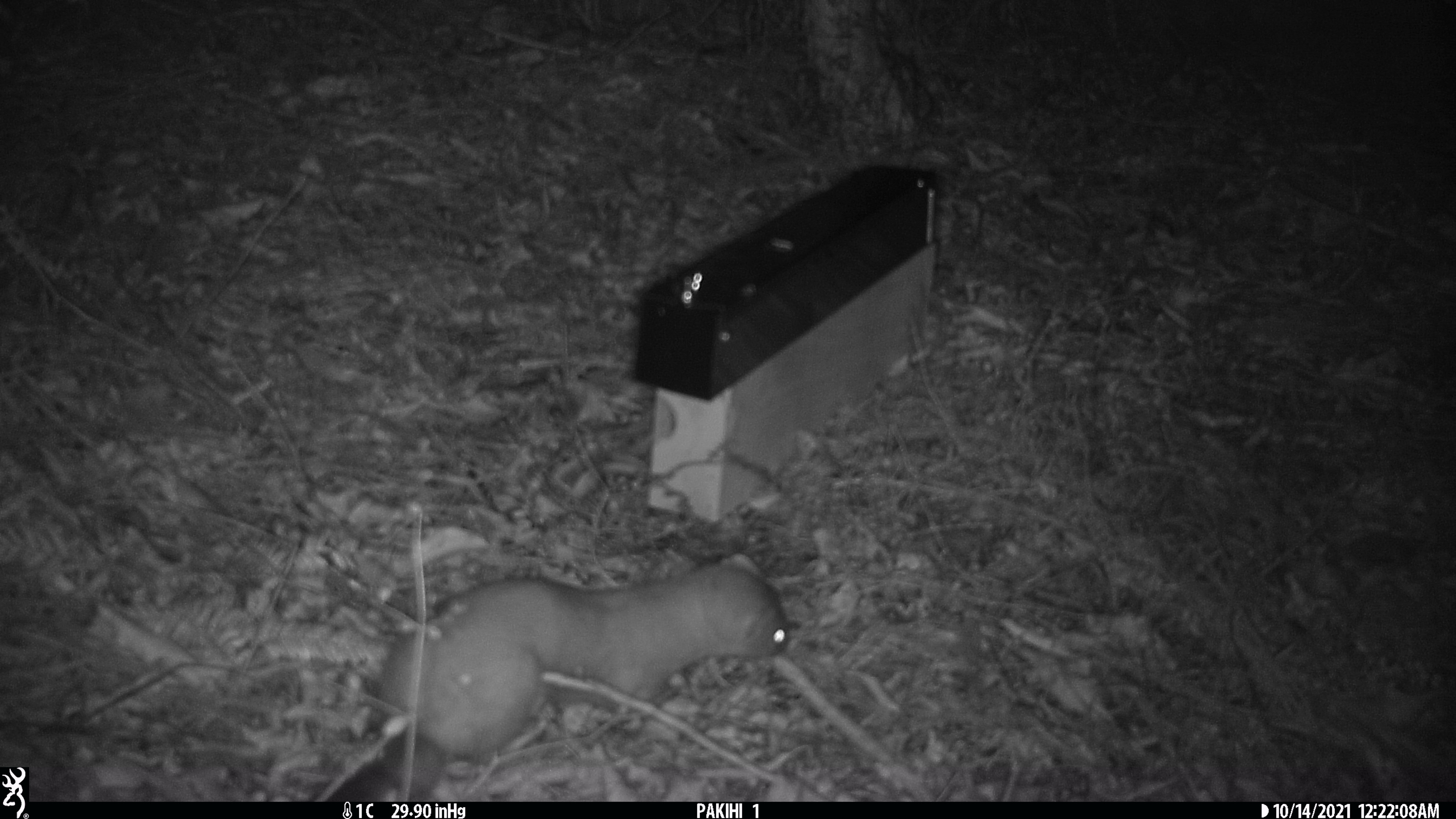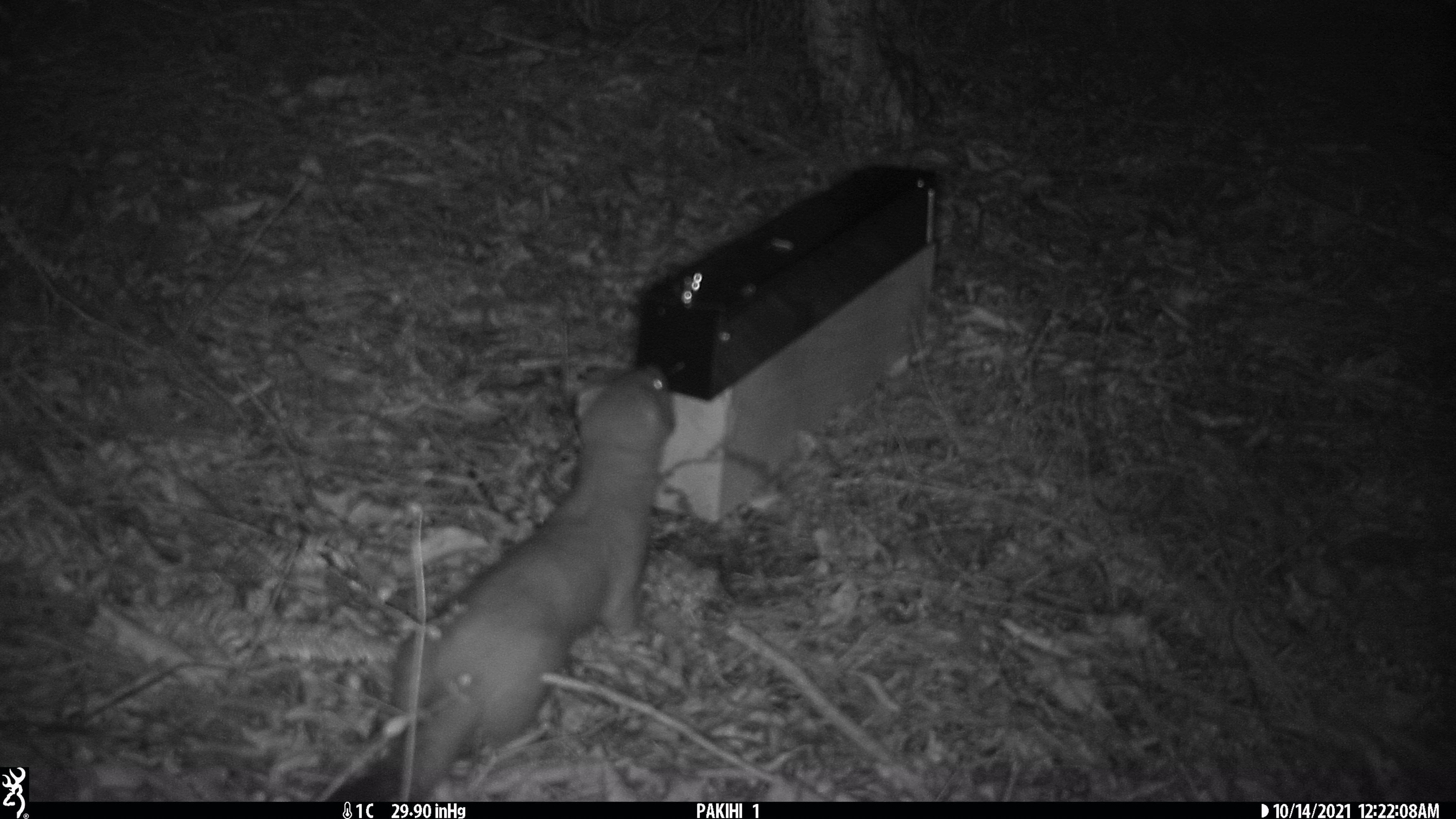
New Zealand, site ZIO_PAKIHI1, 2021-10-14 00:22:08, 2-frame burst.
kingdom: Animalia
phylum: Chordata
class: Mammalia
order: Carnivora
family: Mustelidae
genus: Mustela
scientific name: Mustela erminea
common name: stoat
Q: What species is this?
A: Stoat (Mustela erminea).